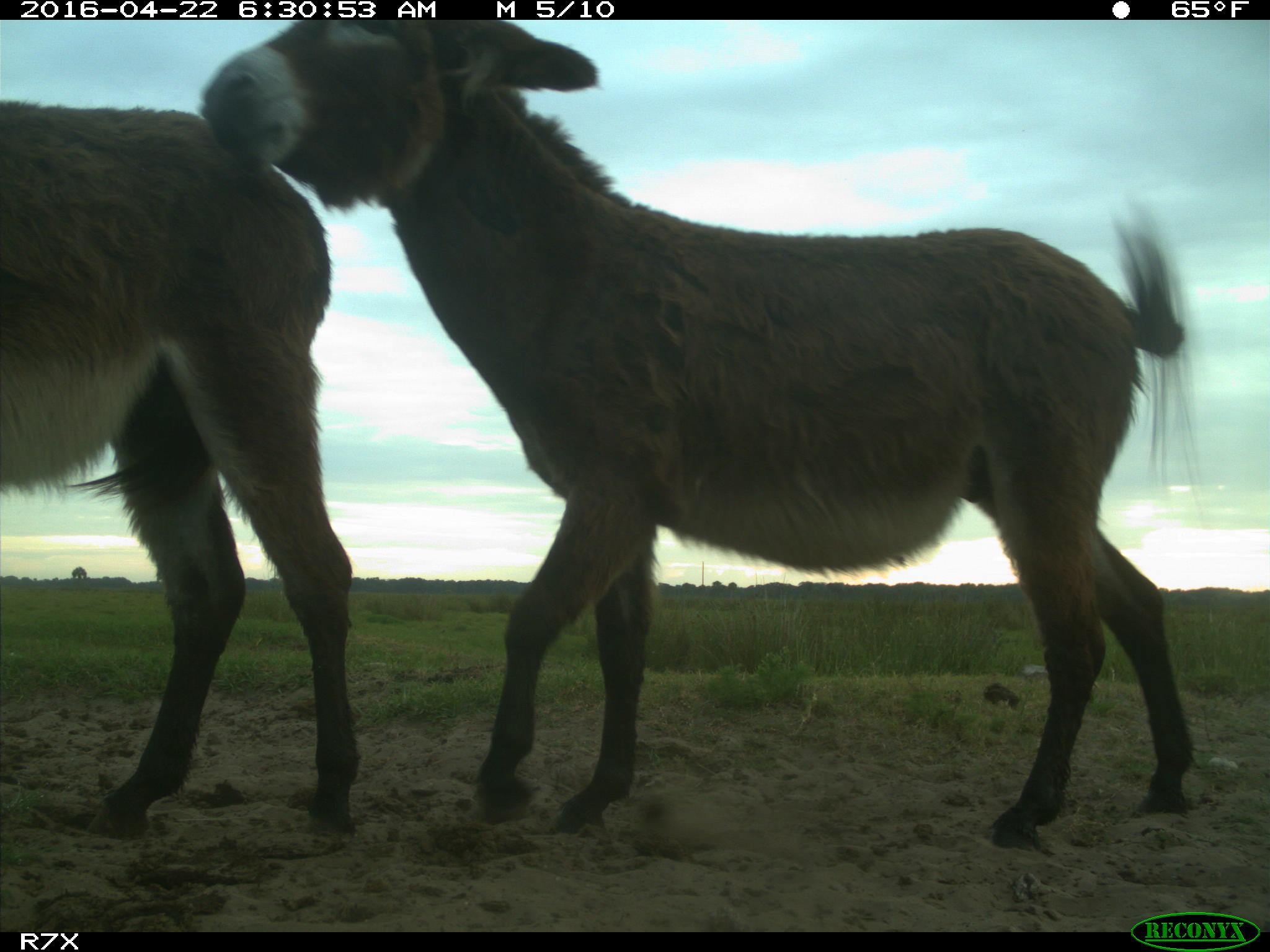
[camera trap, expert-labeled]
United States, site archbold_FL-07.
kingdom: Animalia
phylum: Chordata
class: Mammalia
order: Artiodactyla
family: Bovidae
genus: Bos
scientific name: Bos taurus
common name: domestic cow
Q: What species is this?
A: Bos taurus (domestic cow).